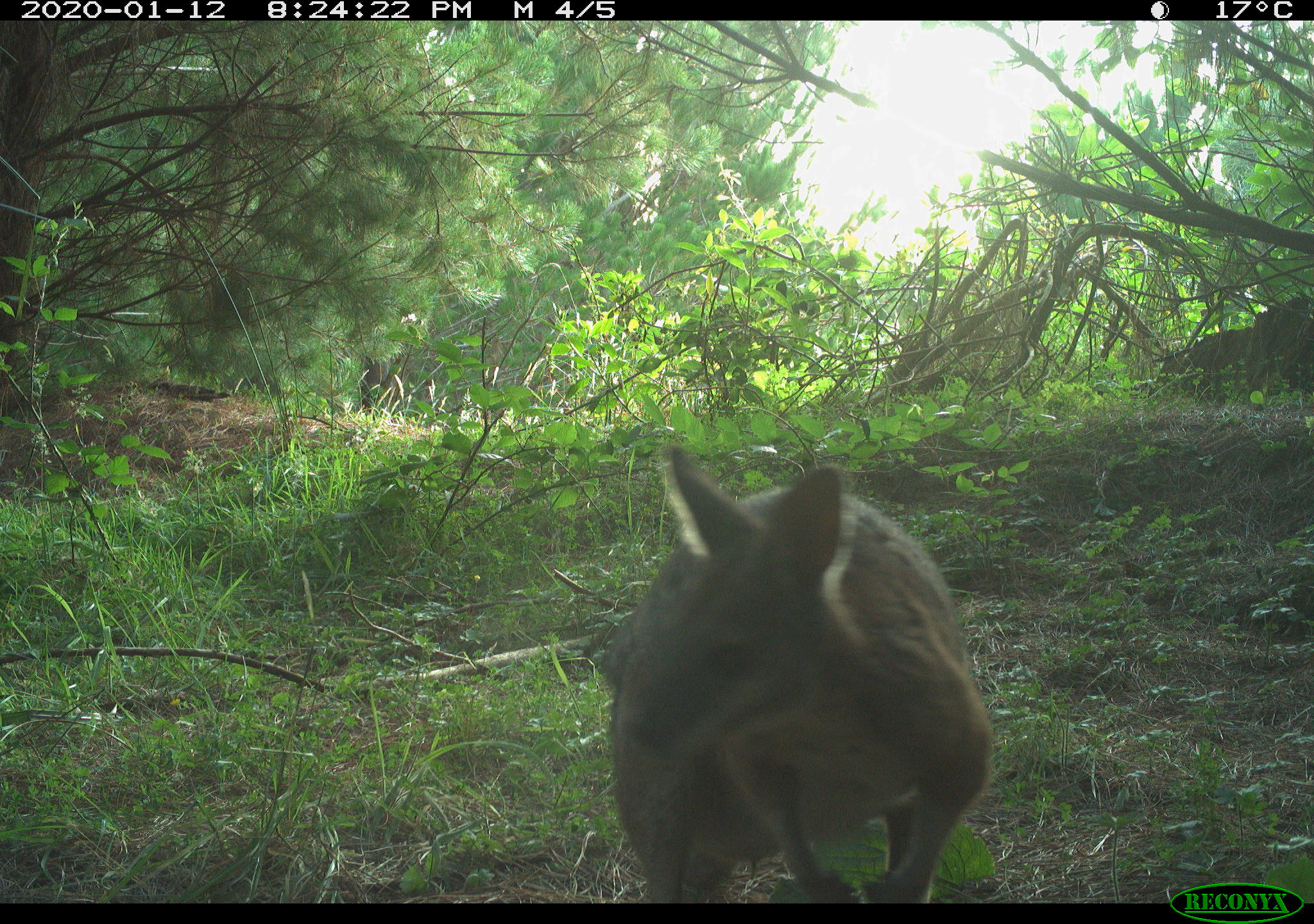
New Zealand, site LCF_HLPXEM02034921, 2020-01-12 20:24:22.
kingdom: Animalia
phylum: Chordata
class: Mammalia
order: Diprotodontia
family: Macropodidae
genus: Notamacropus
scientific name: Notamacropus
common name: wallaby